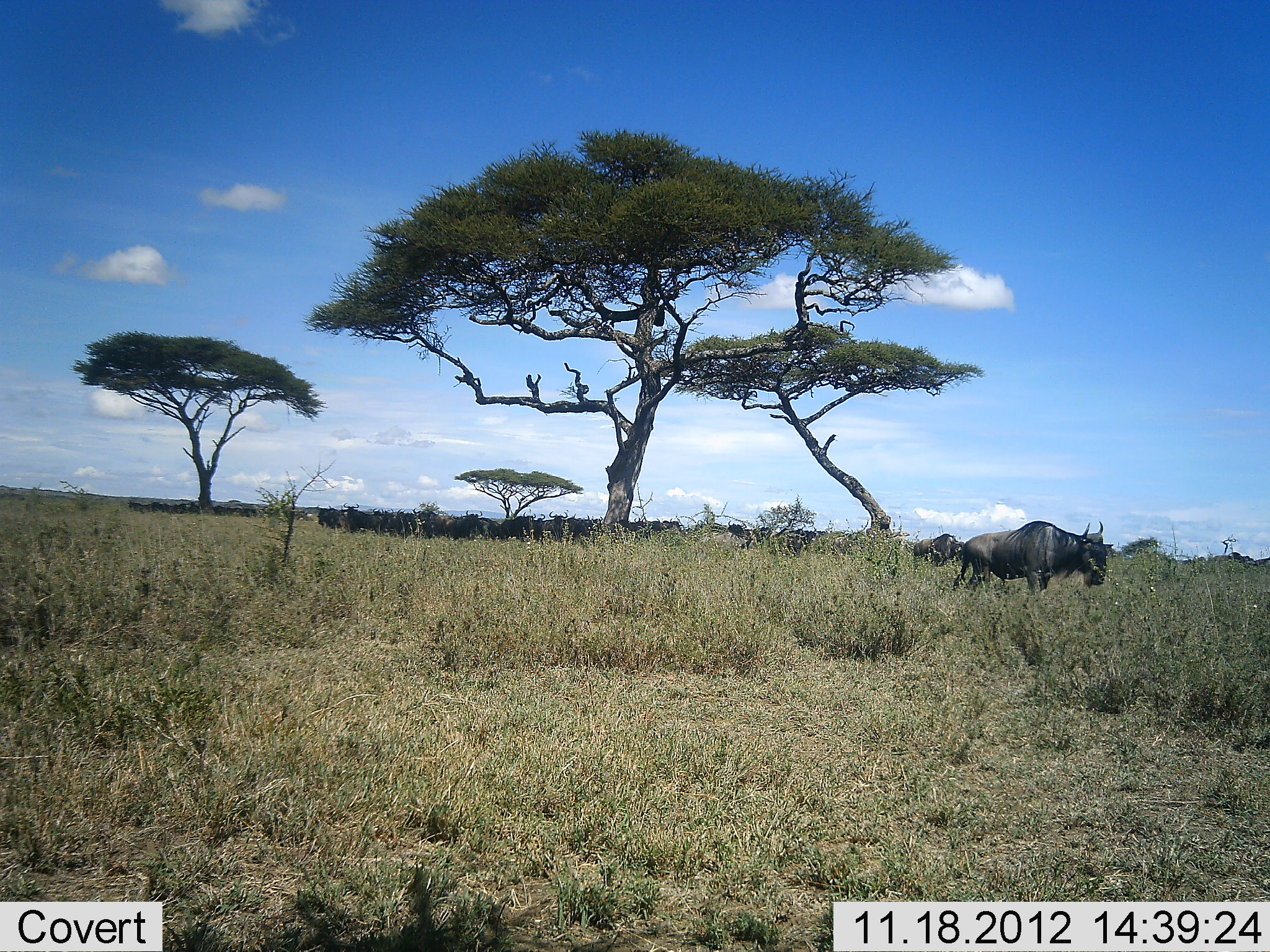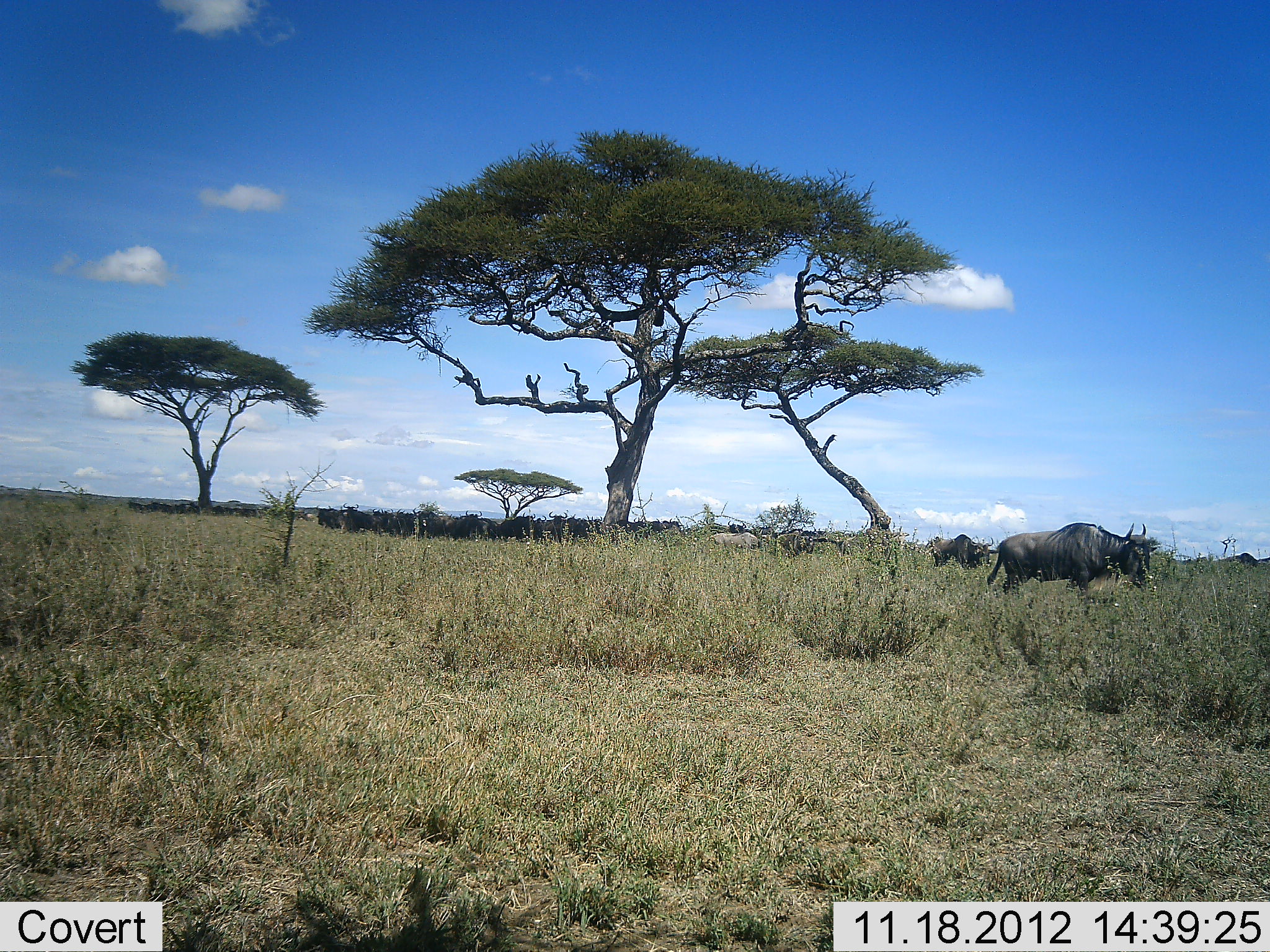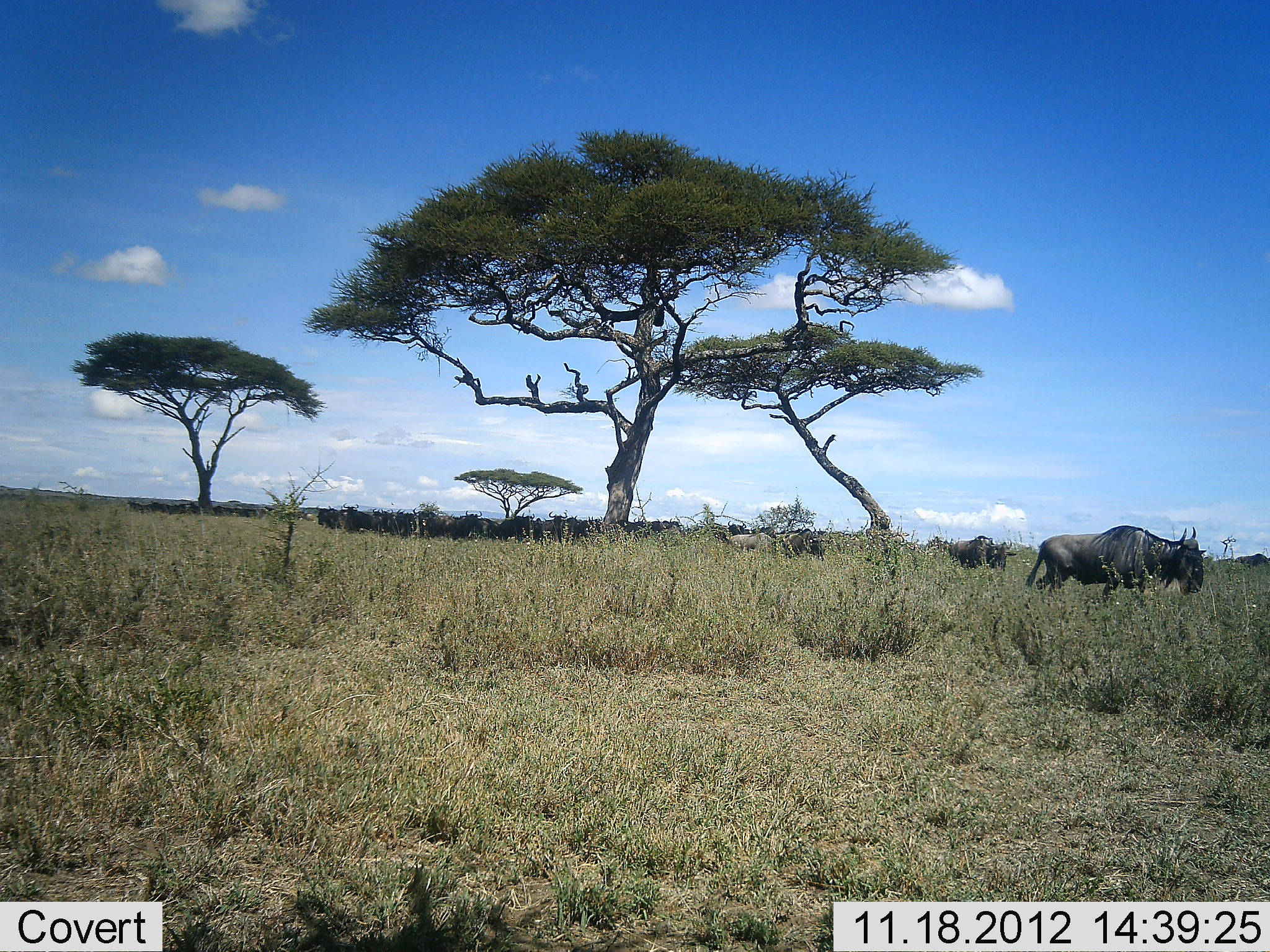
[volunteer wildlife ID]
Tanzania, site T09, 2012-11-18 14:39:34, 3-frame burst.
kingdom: Animalia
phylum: Chordata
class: Mammalia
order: Artiodactyla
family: Bovidae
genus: Connochaetes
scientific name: Connochaetes taurinus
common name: blue wildebeest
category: wildebeest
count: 11-50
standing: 50%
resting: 20%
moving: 90%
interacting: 0%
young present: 0%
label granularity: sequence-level